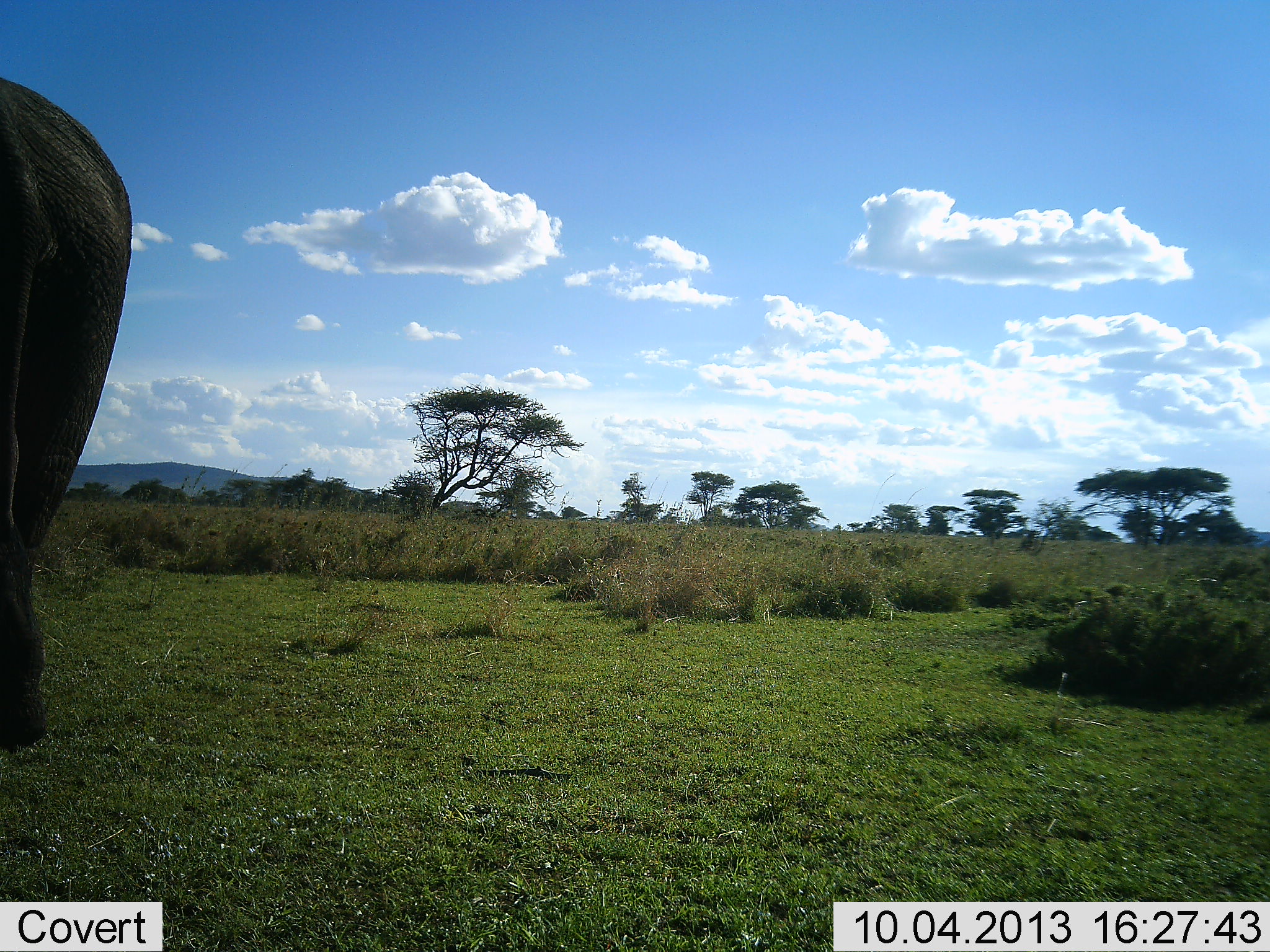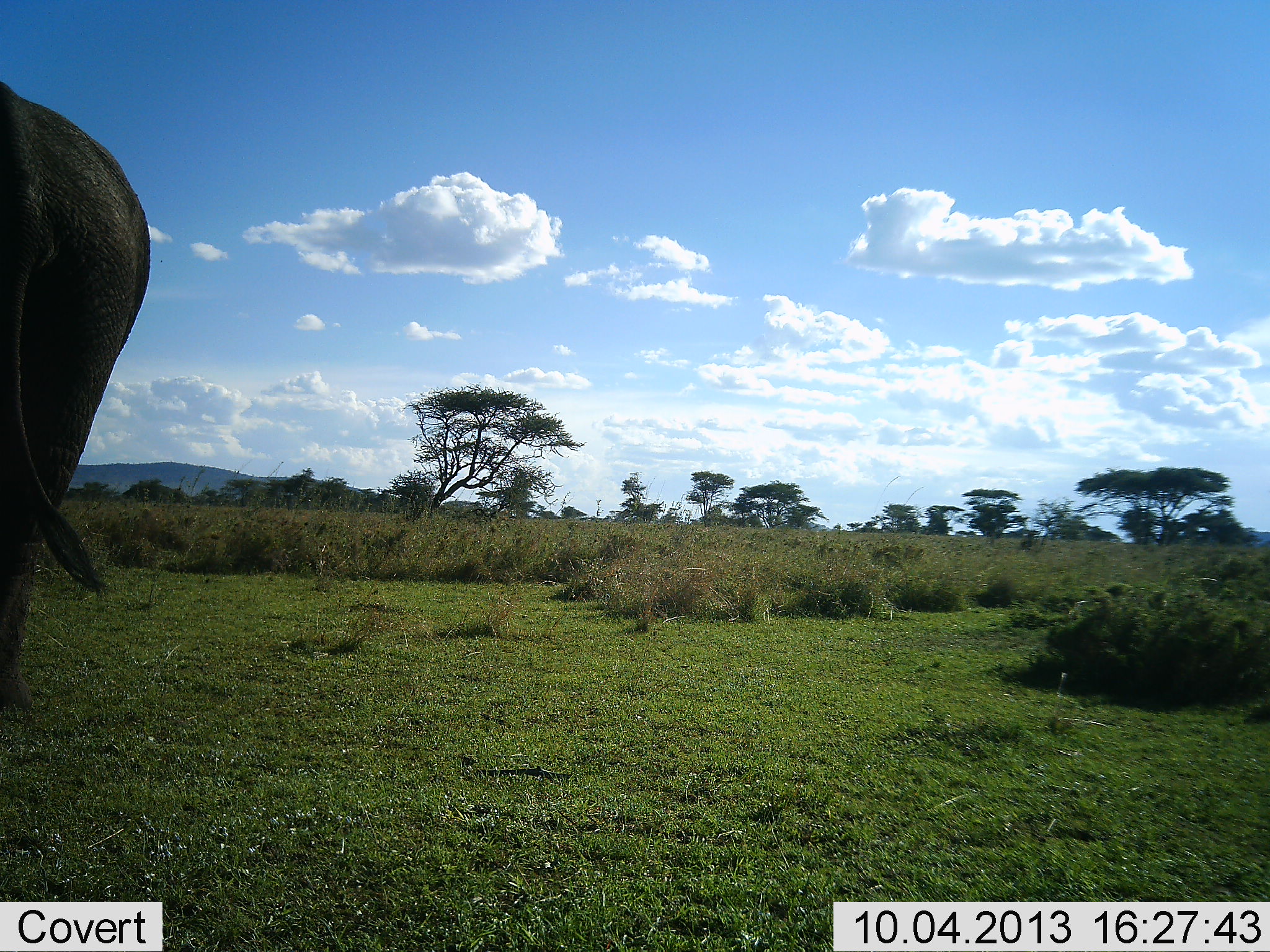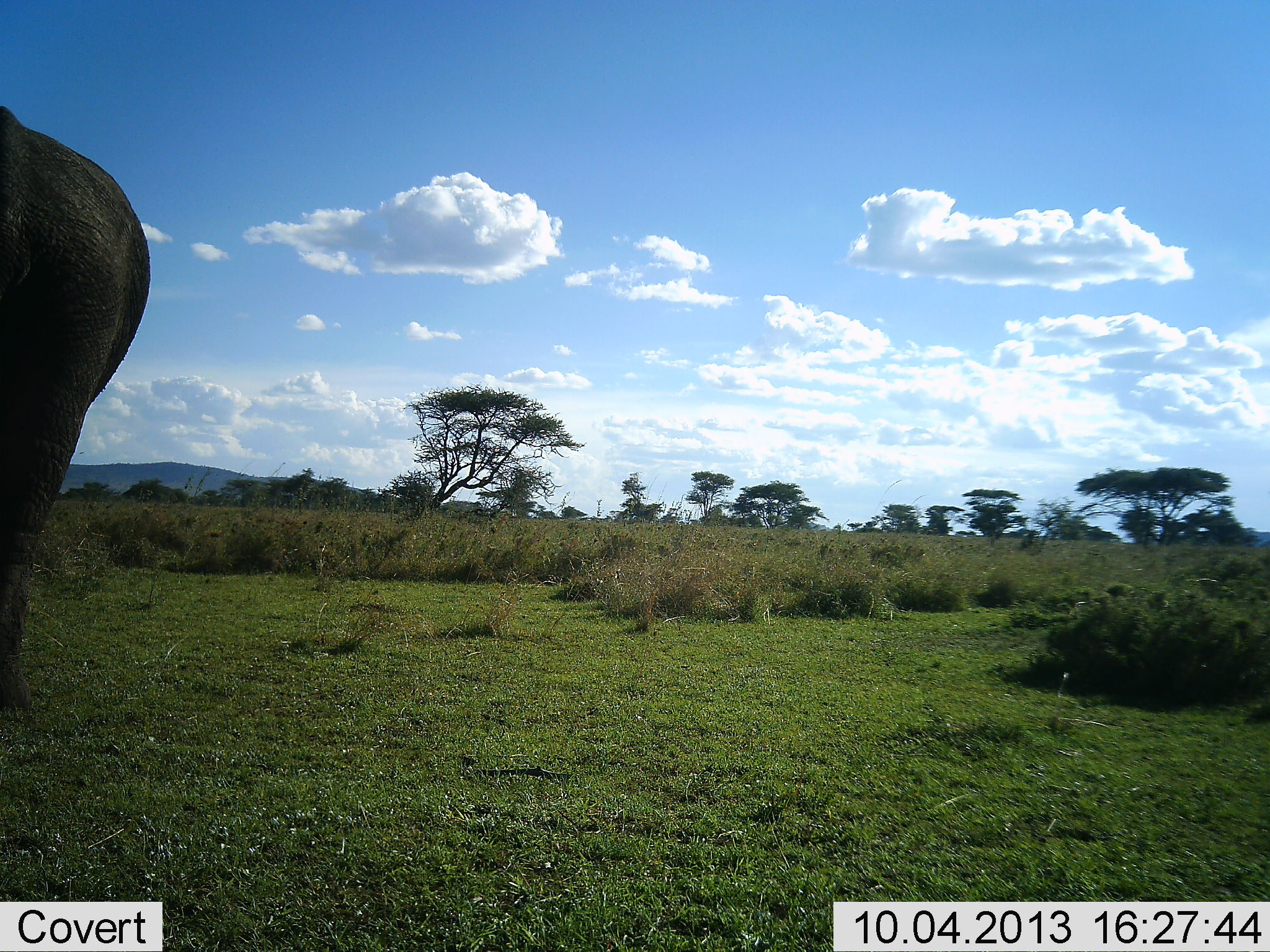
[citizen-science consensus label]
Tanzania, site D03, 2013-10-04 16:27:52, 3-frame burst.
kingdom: Animalia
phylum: Chordata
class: Mammalia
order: Proboscidea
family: Elephantidae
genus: Loxodonta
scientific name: Loxodonta africana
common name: african bush elephant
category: elephant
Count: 1.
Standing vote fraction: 80%.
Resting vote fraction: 0%.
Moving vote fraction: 20%.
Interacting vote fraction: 0%.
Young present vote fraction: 0%.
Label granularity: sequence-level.